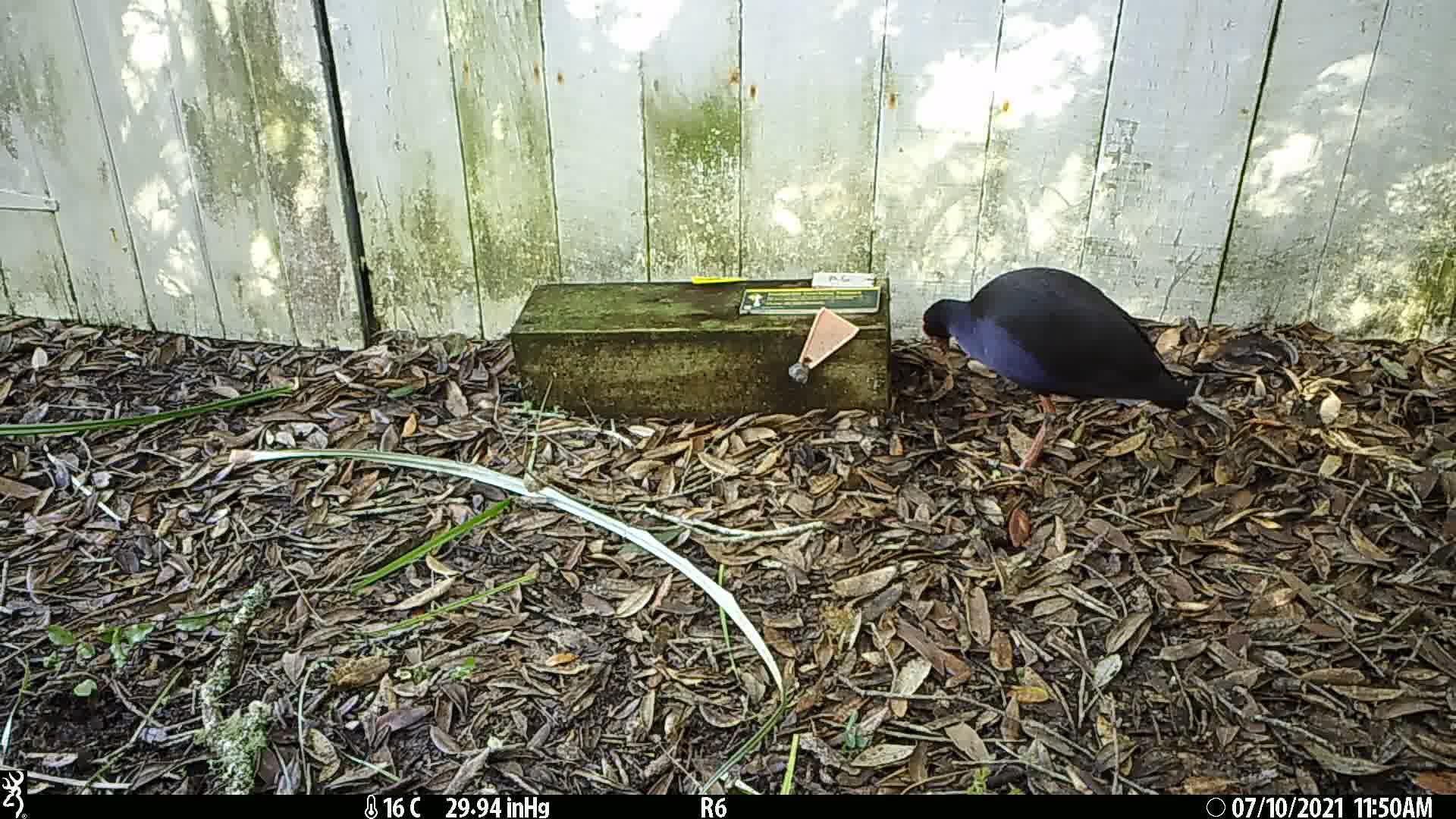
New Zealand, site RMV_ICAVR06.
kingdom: Animalia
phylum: Chordata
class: Aves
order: Gruiformes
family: Rallidae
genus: Porphyrio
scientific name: Porphyrio melanotus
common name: australasian swamphen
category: pukeko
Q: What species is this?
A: Pukeko (australasian swamphen) (Porphyrio melanotus).